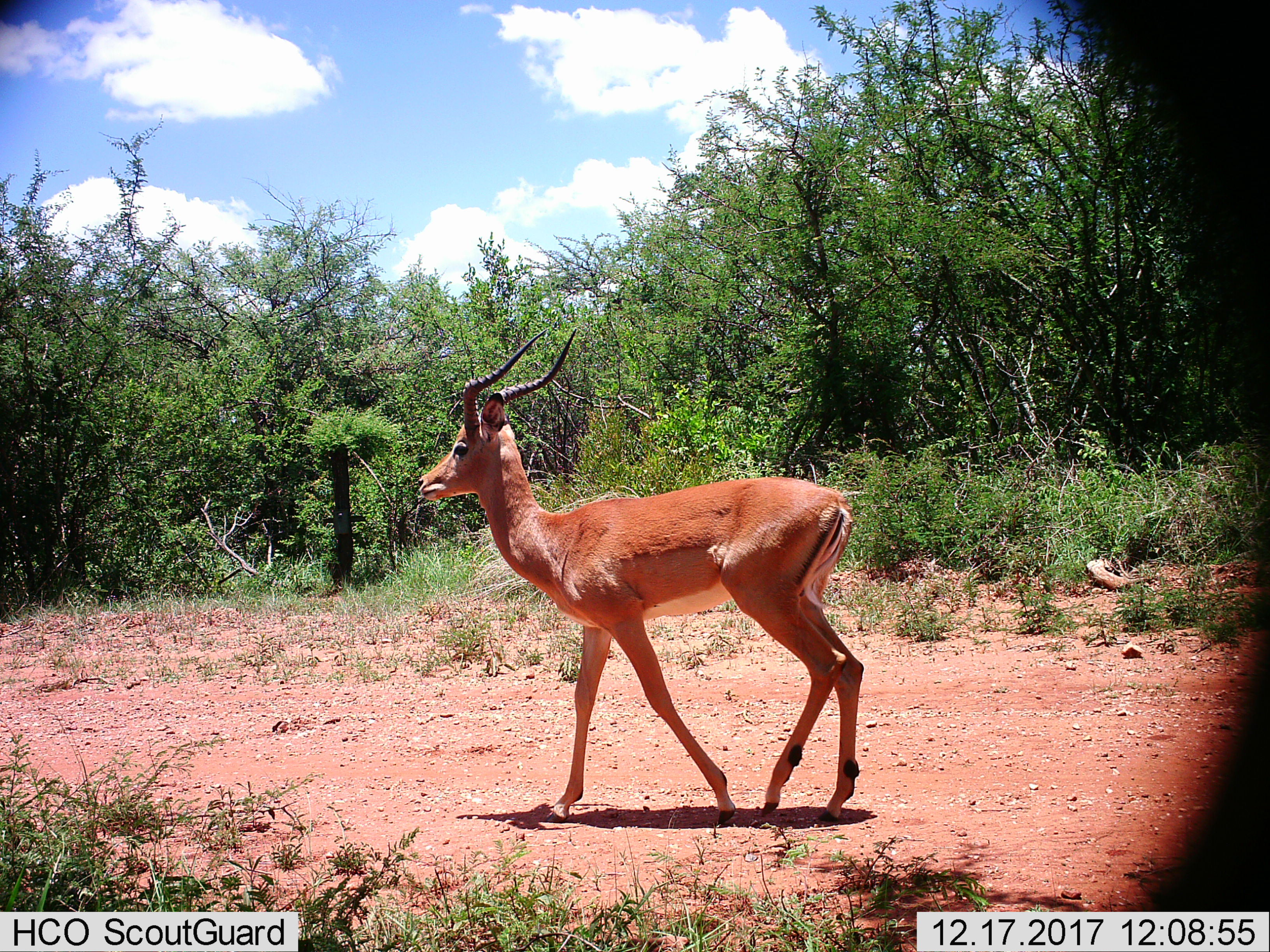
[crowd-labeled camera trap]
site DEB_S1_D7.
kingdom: Animalia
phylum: Chordata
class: Mammalia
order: Artiodactyla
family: Bovidae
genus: Aepyceros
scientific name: Aepyceros melampus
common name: impala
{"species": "impala (Aepyceros melampus)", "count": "1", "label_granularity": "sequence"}